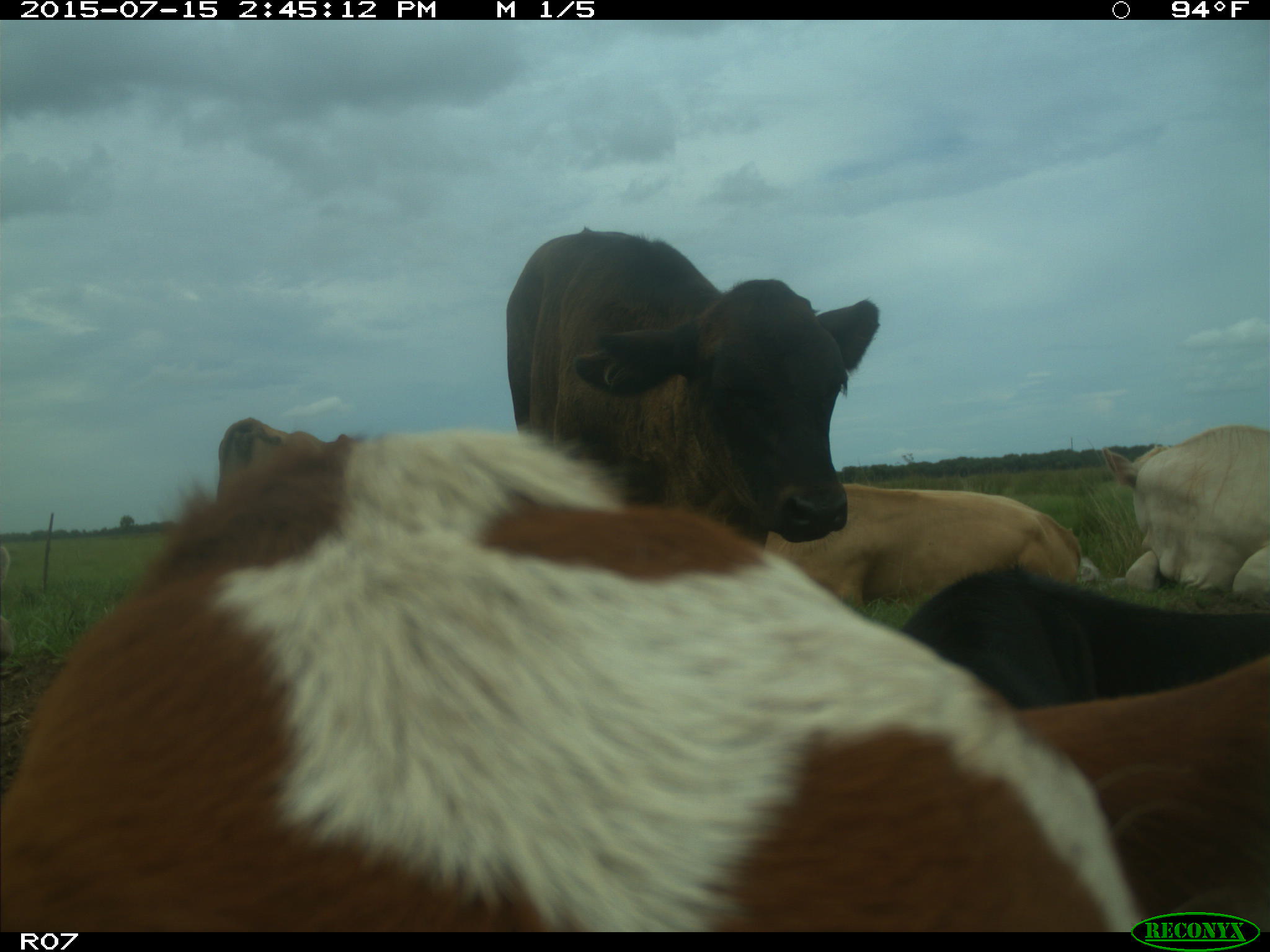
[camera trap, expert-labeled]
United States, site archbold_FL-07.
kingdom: Animalia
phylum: Chordata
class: Mammalia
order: Artiodactyla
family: Bovidae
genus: Bos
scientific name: Bos taurus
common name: domestic cow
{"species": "Bos taurus (domestic cow)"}